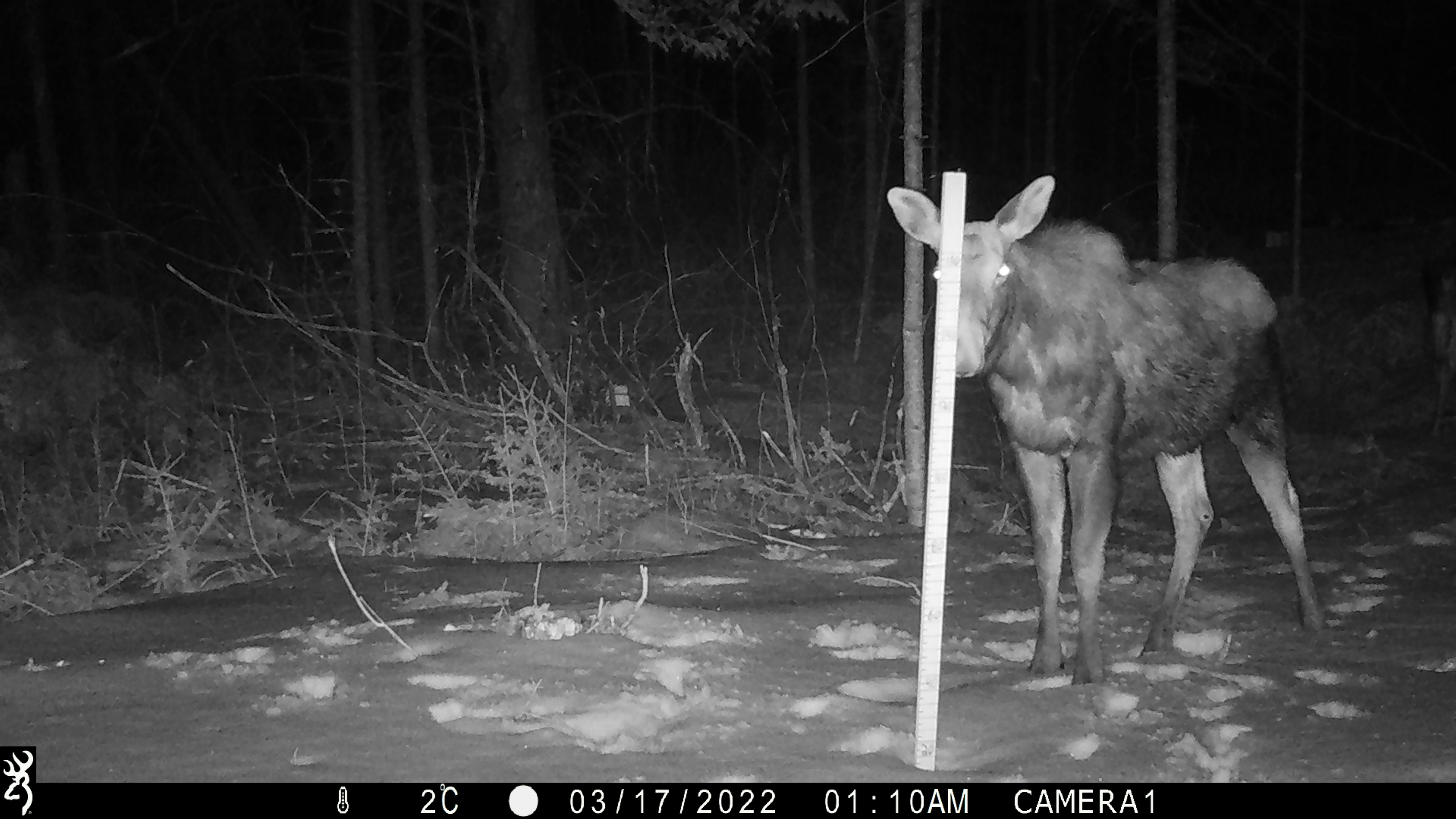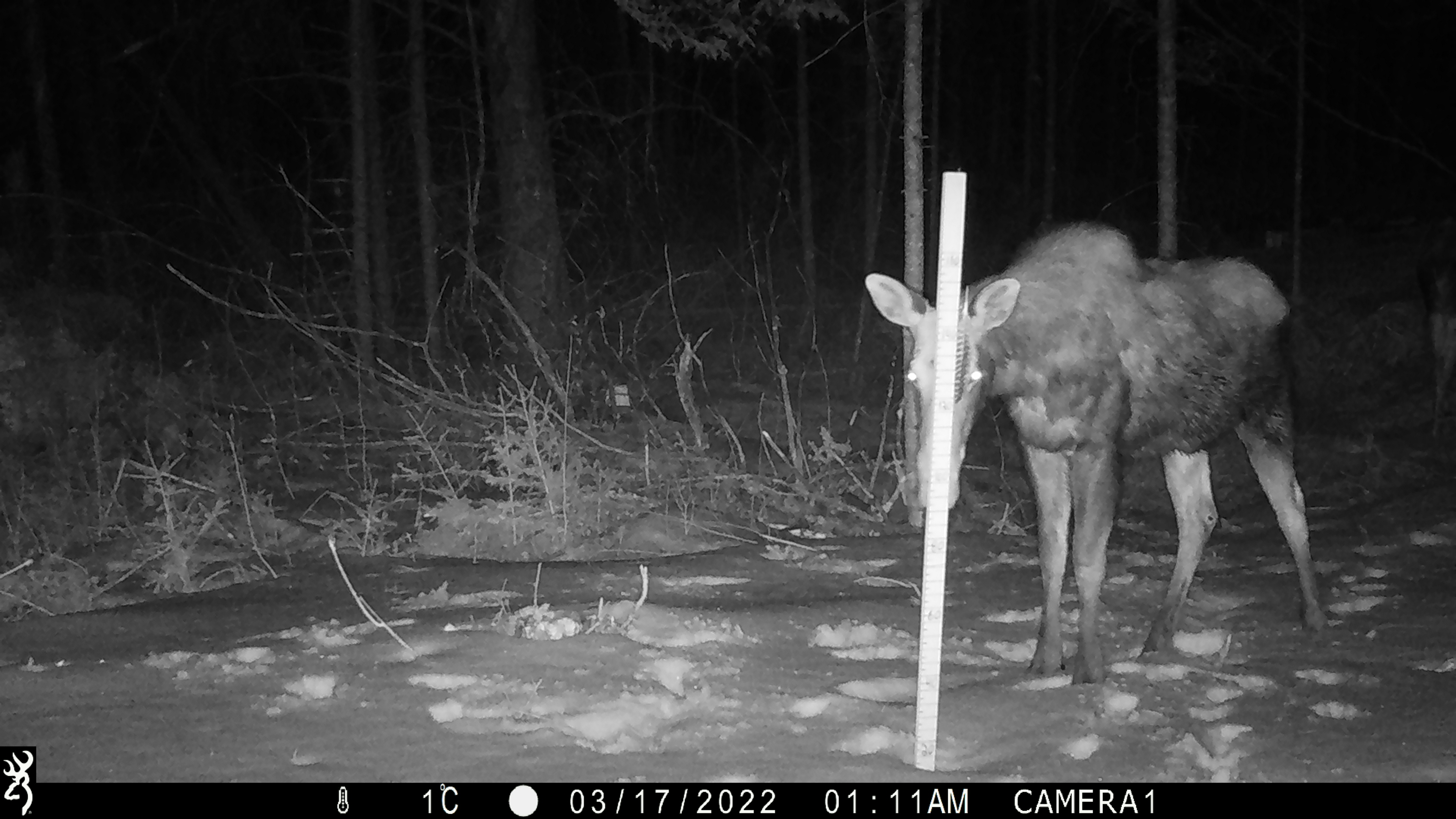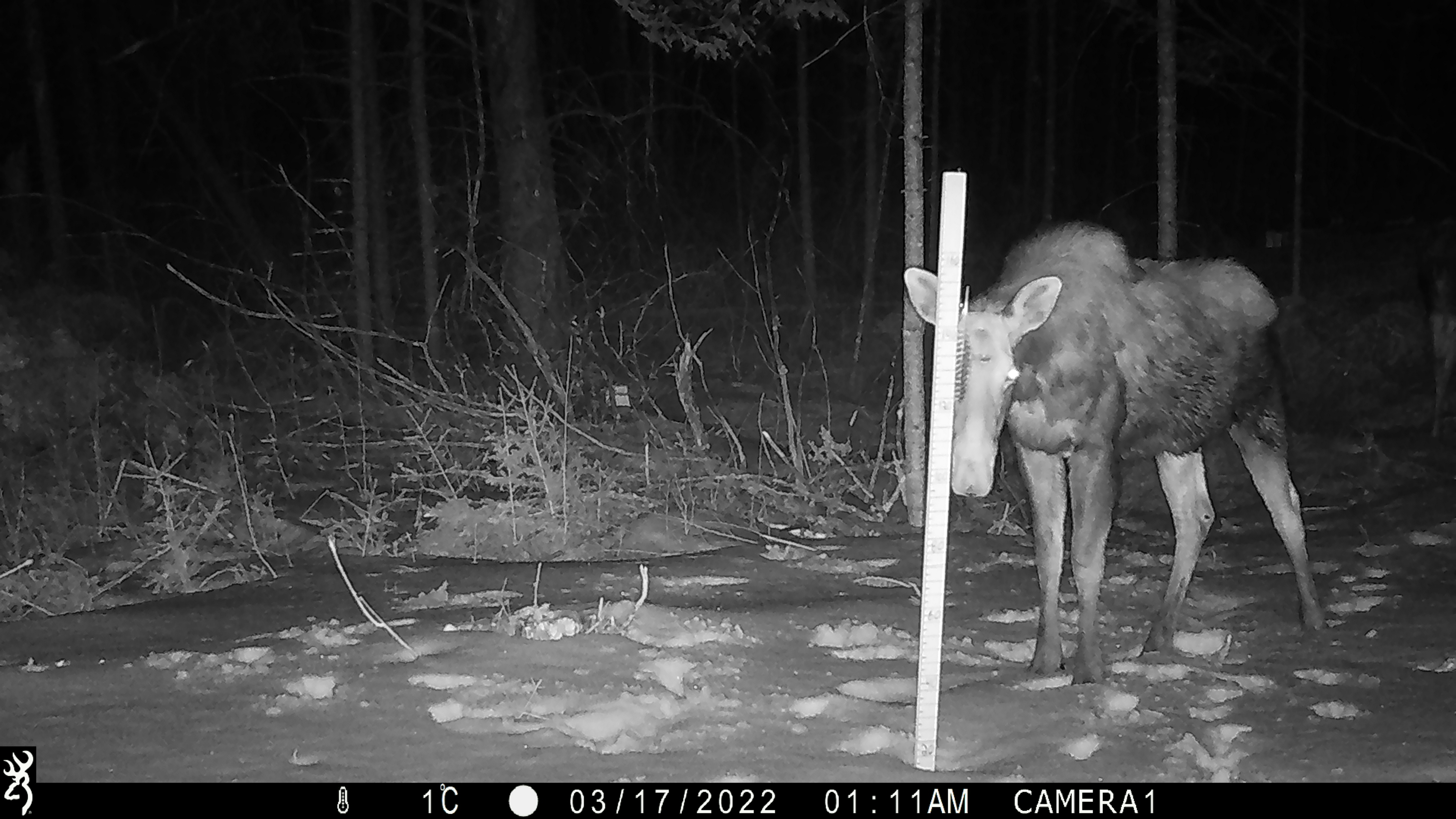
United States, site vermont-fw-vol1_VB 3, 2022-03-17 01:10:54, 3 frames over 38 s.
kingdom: Animalia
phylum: Chordata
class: Mammalia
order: Artiodactyla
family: Cervidae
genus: Alces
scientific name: Alces alces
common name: moose